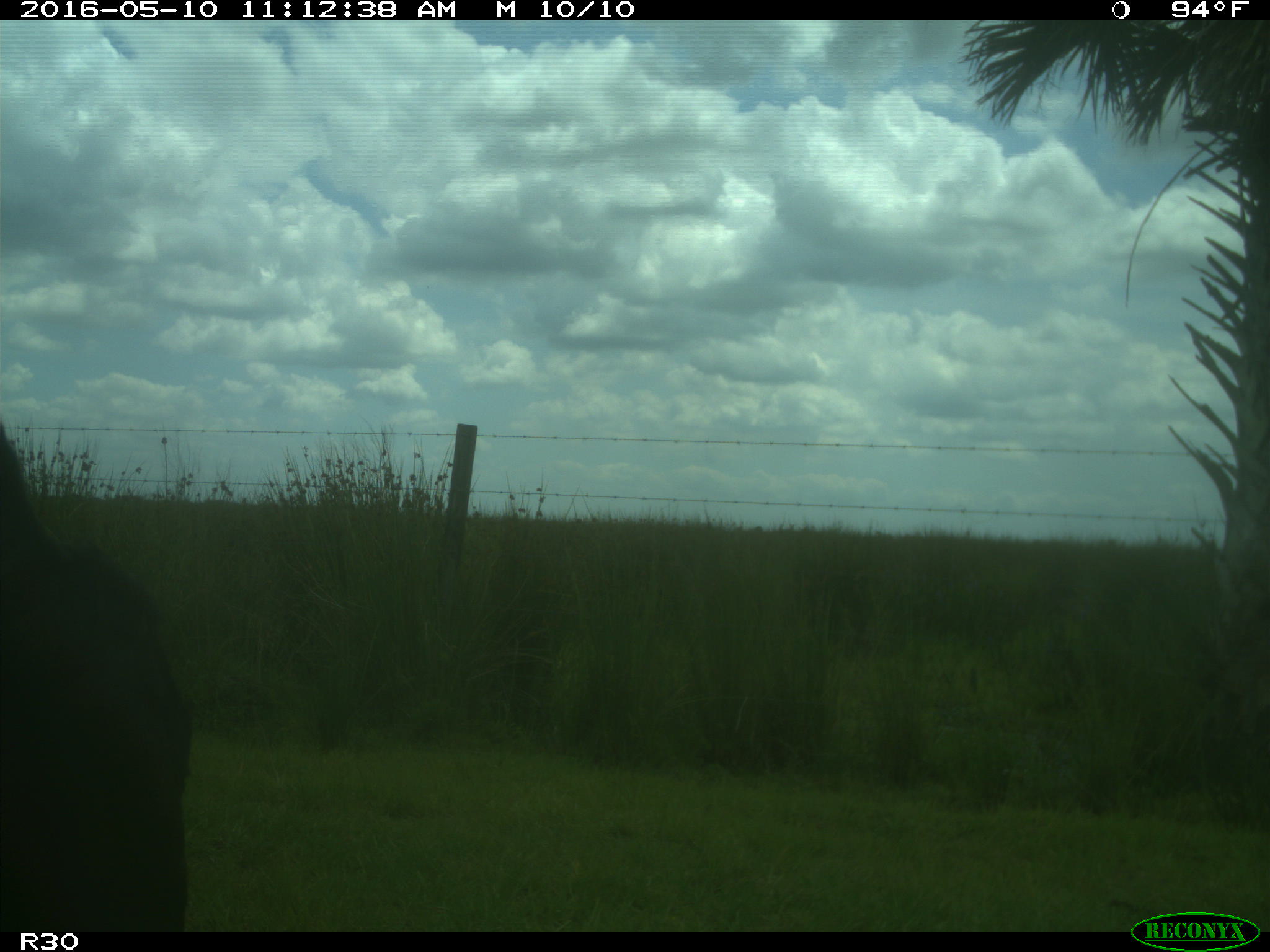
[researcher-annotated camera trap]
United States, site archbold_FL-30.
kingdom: Animalia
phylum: Chordata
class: Mammalia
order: Artiodactyla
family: Bovidae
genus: Bos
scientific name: Bos taurus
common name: domestic cow